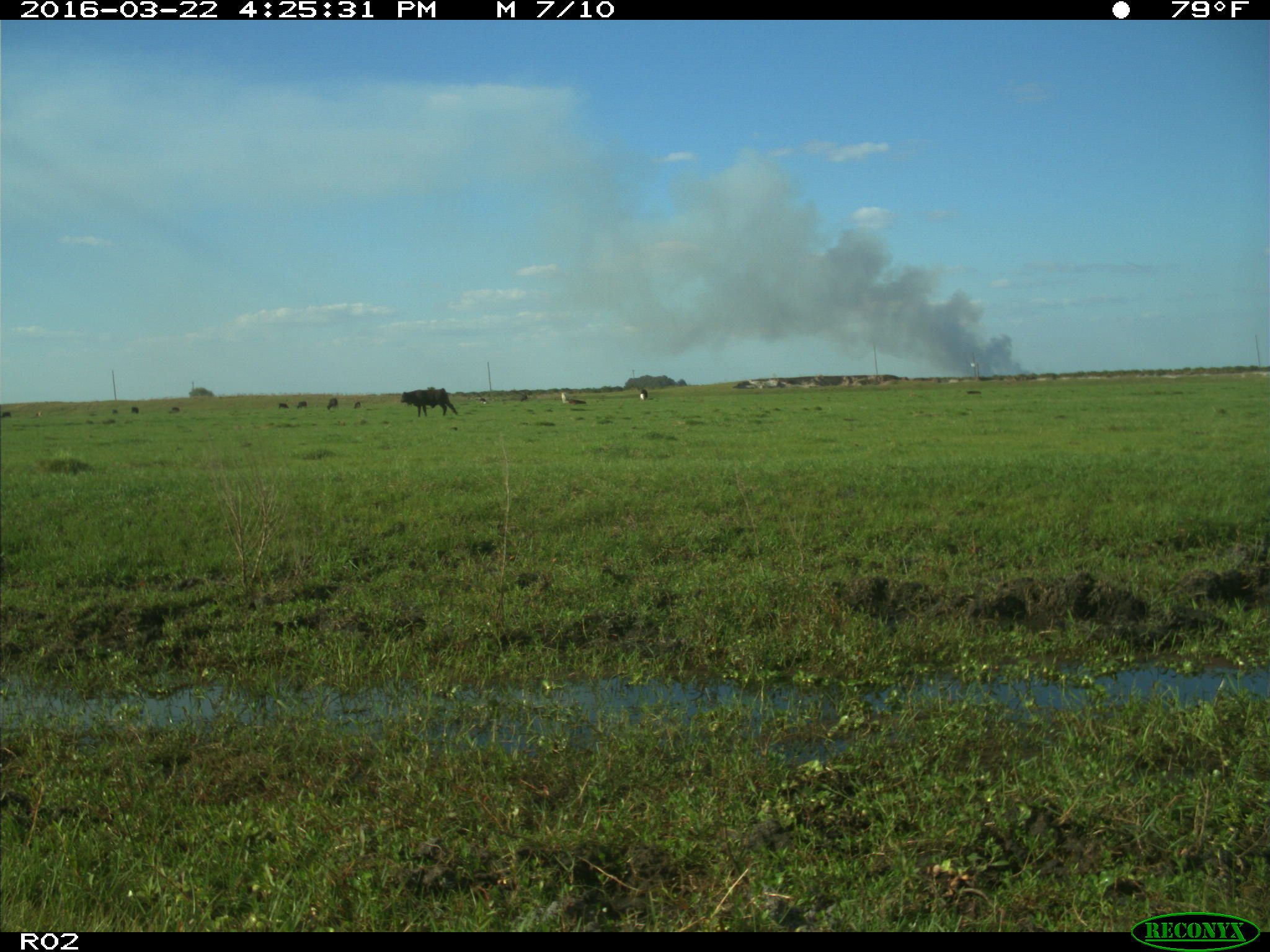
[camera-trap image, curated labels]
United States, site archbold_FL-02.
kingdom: Animalia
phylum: Chordata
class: Mammalia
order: Artiodactyla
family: Bovidae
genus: Bos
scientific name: Bos taurus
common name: domestic cow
Bos taurus (domestic cow).